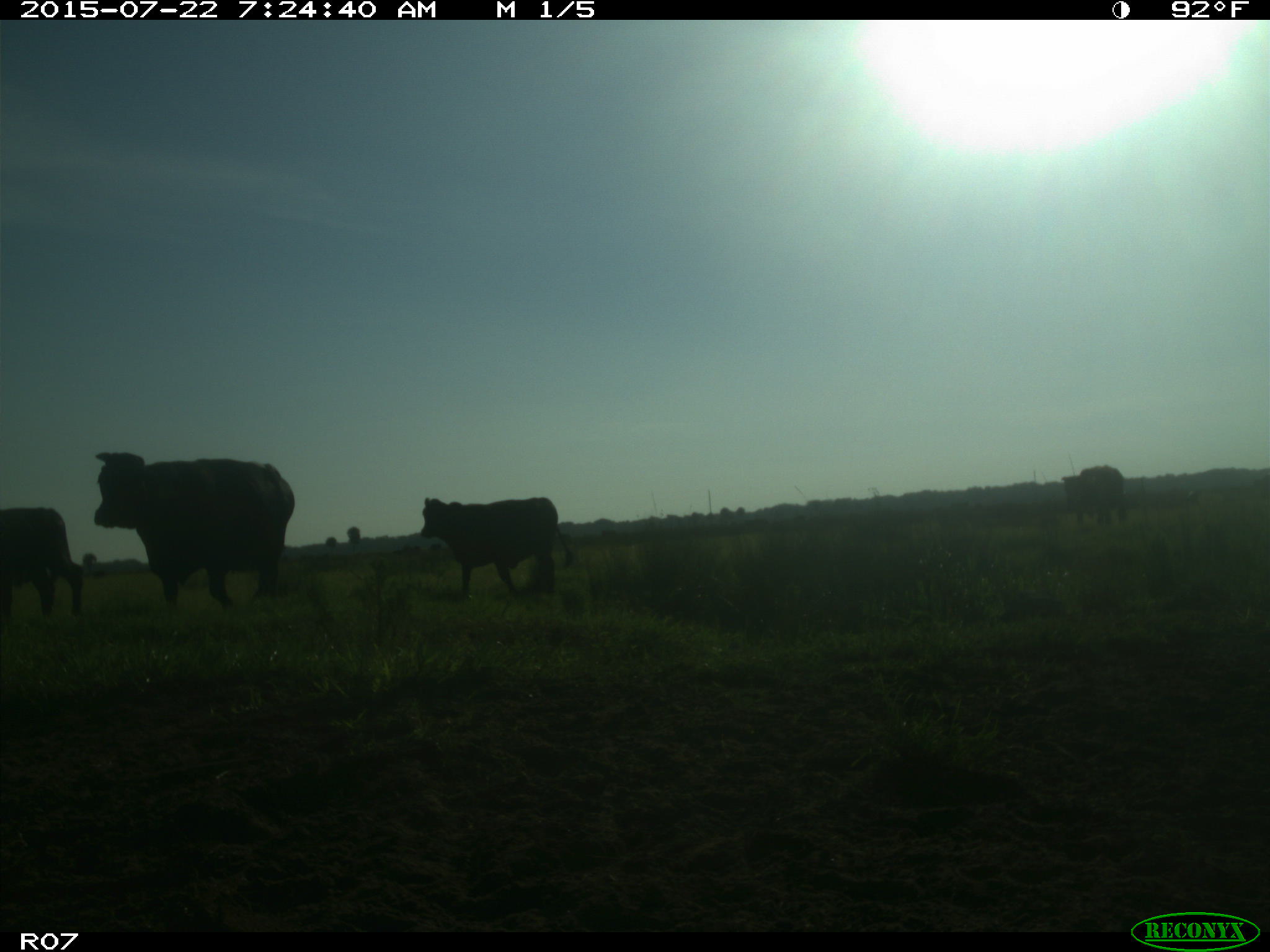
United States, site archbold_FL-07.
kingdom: Animalia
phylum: Chordata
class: Mammalia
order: Artiodactyla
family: Suidae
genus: Sus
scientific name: Sus scrofa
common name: wild boar